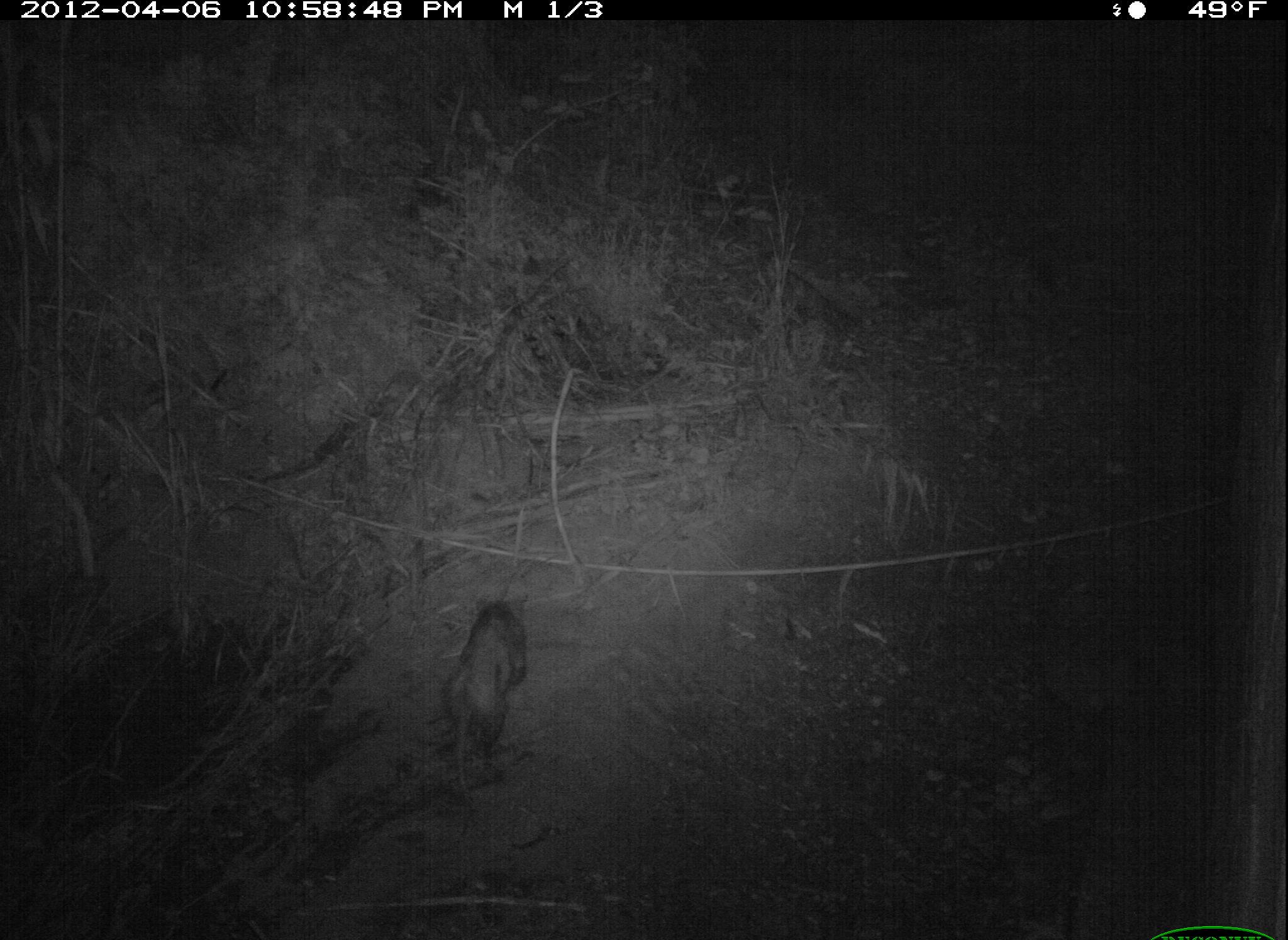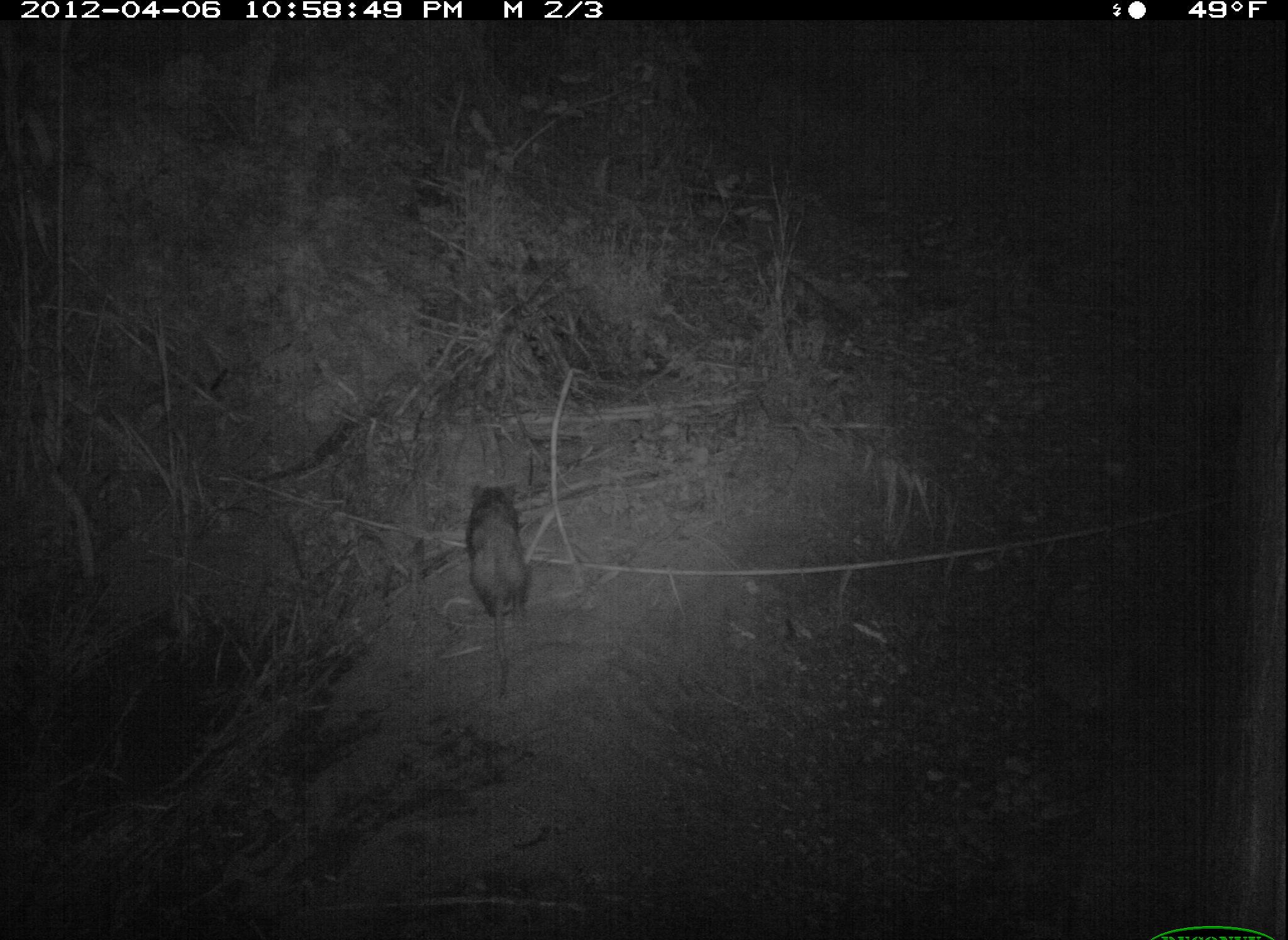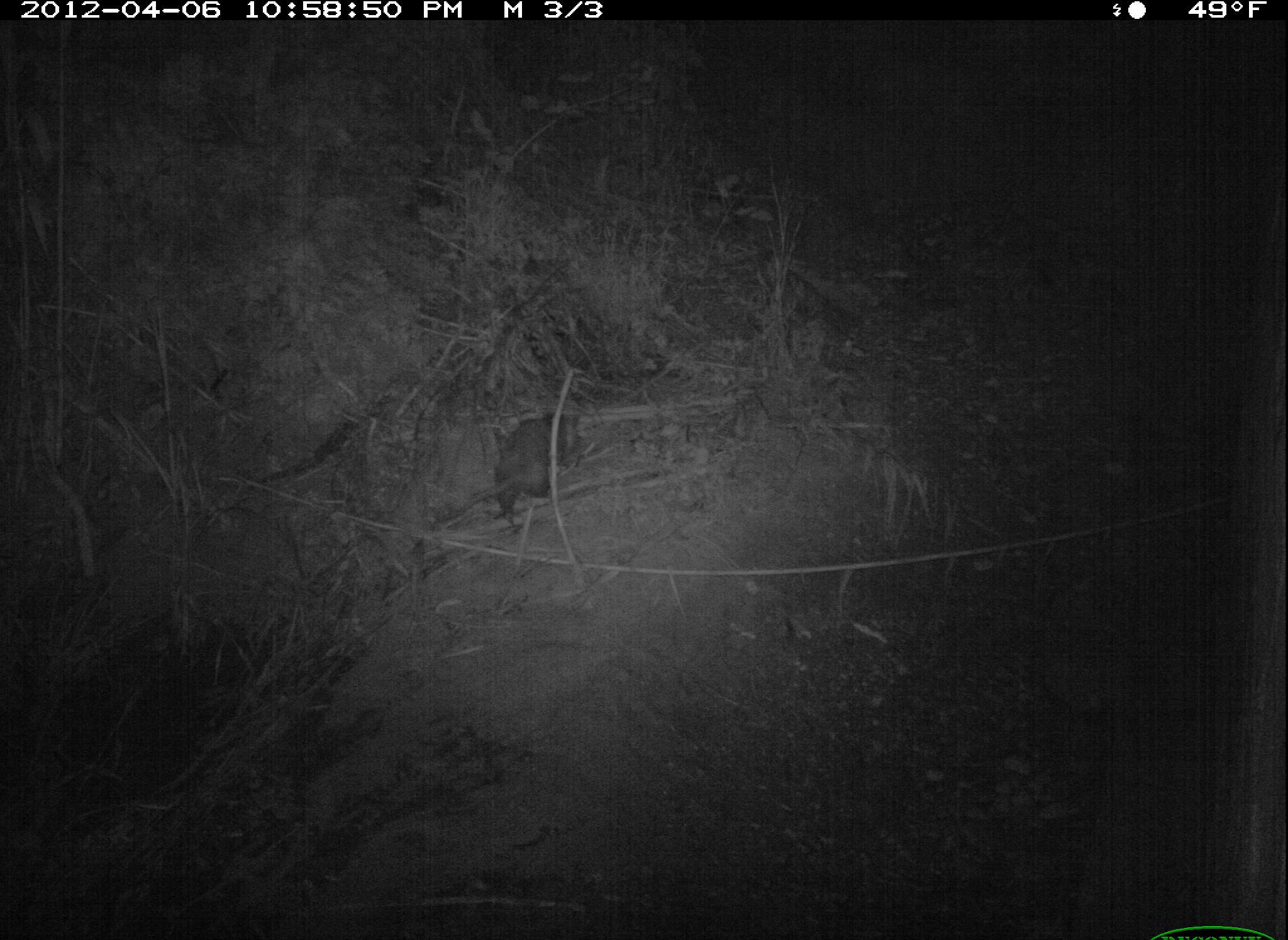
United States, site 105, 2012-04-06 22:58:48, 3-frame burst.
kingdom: Animalia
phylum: Chordata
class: Mammalia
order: Didelphimorphia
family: Didelphidae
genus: Didelphis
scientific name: Didelphis virginiana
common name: virginia opossum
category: opossum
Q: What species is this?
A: Opossum (virginia opossum) (Didelphis virginiana).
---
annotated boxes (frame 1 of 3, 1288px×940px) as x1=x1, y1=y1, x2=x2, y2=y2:
opossum: x1=435, y1=588, x2=536, y2=818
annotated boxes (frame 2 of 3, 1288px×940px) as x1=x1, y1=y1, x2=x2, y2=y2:
opossum: x1=438, y1=462, x2=549, y2=697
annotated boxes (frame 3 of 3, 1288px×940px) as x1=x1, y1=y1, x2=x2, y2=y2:
opossum: x1=444, y1=406, x2=623, y2=535